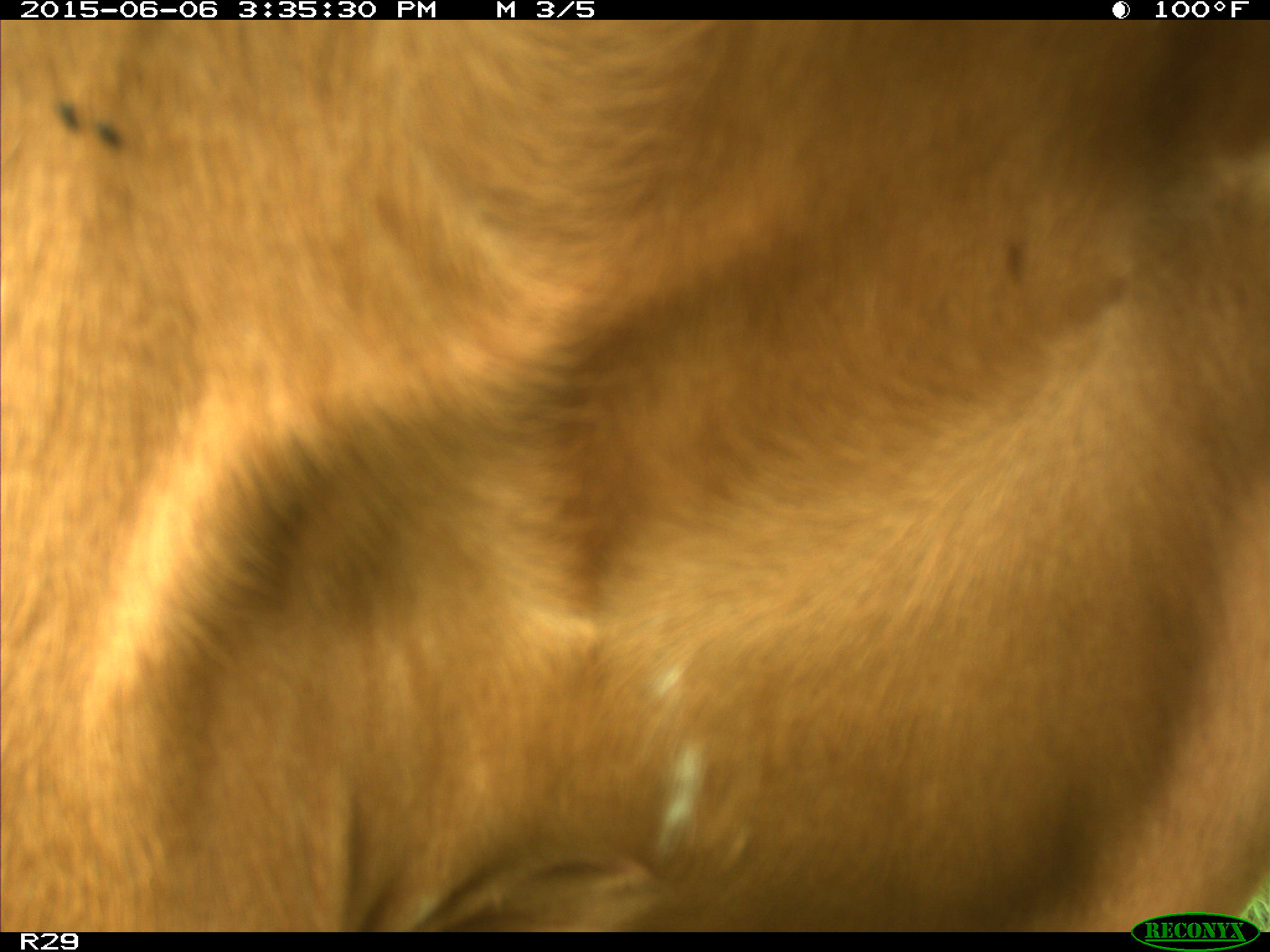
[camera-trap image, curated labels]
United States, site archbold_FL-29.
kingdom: Animalia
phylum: Chordata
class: Mammalia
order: Artiodactyla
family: Bovidae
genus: Bos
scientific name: Bos taurus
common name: domestic cow